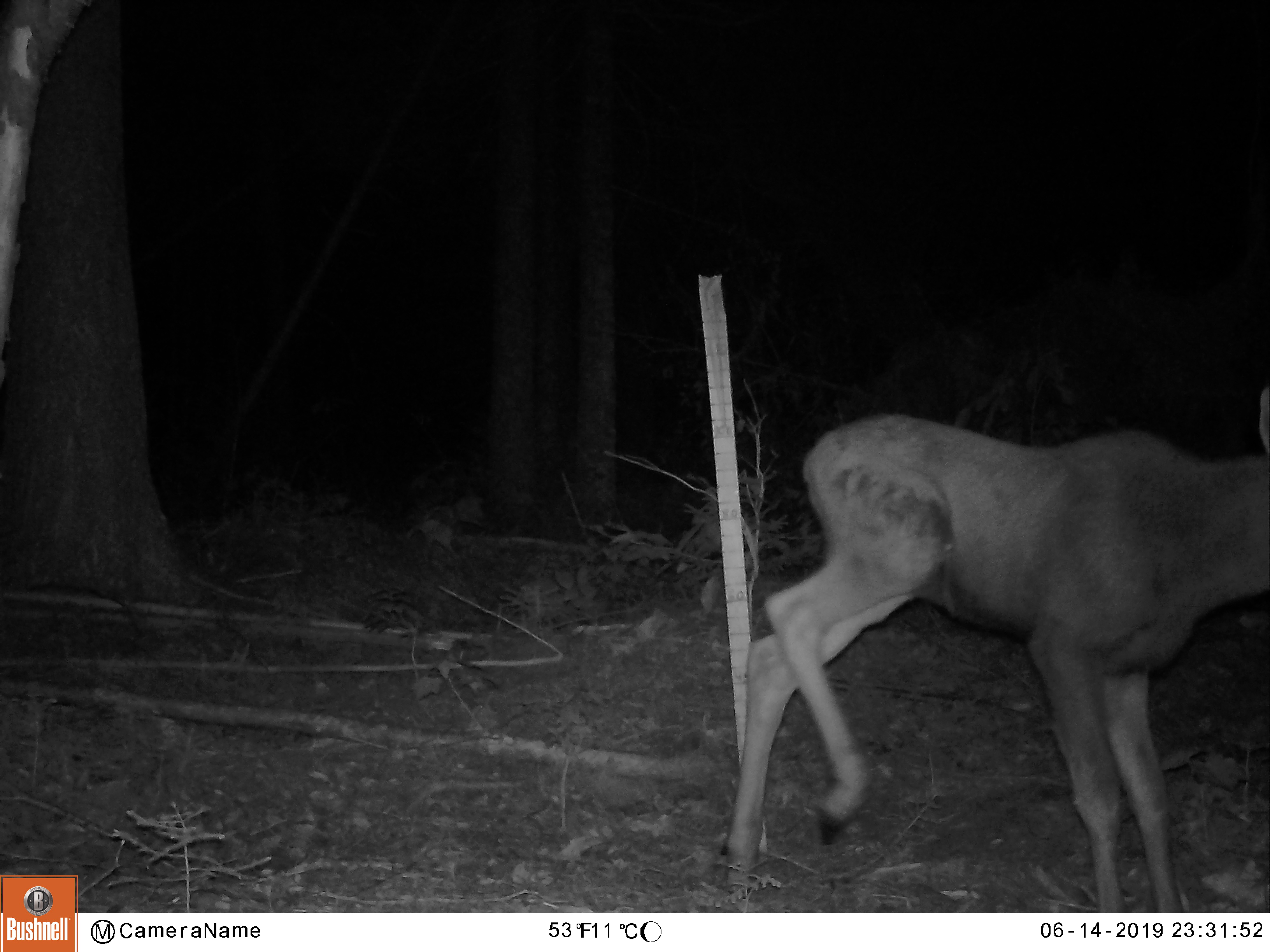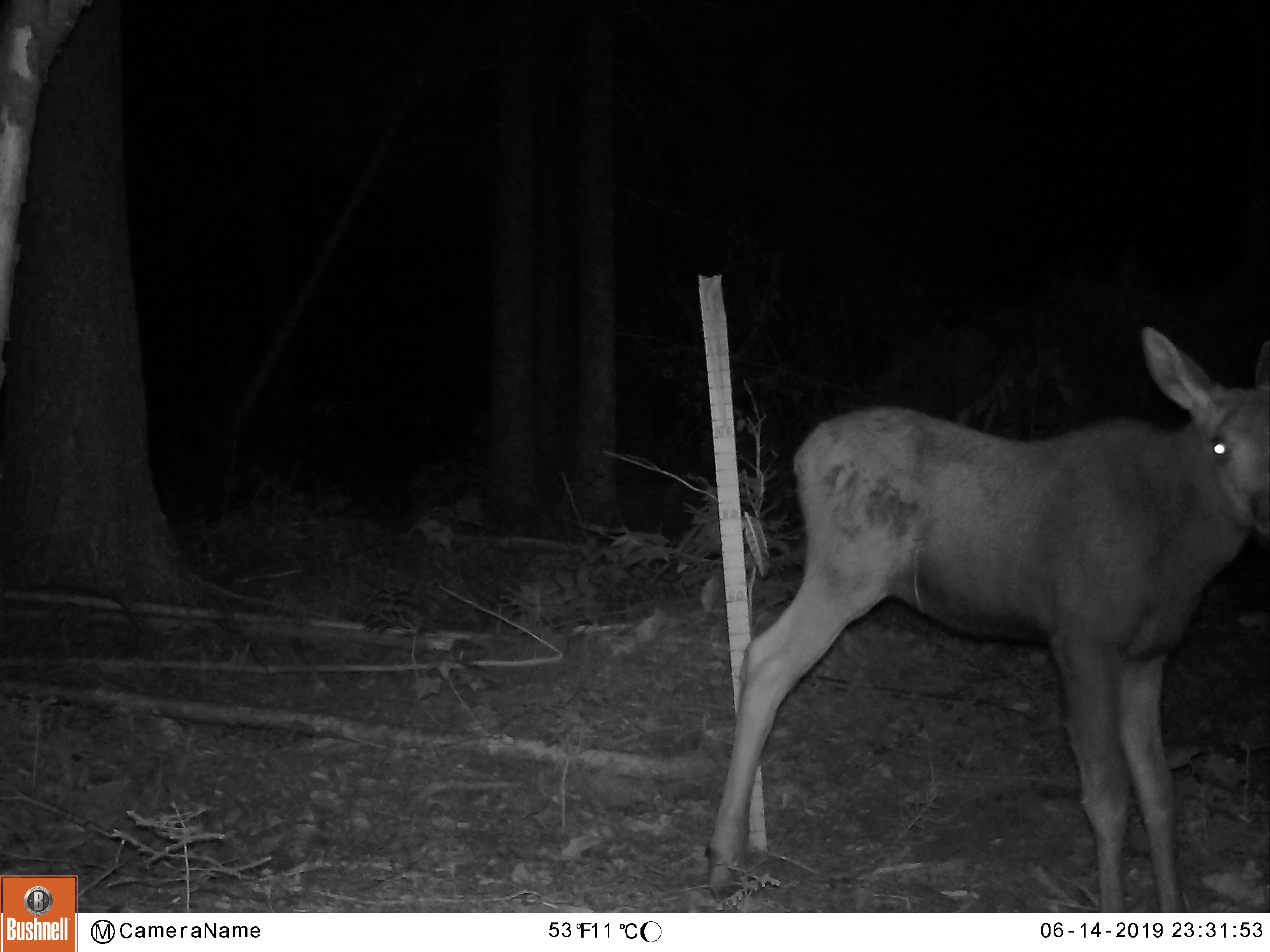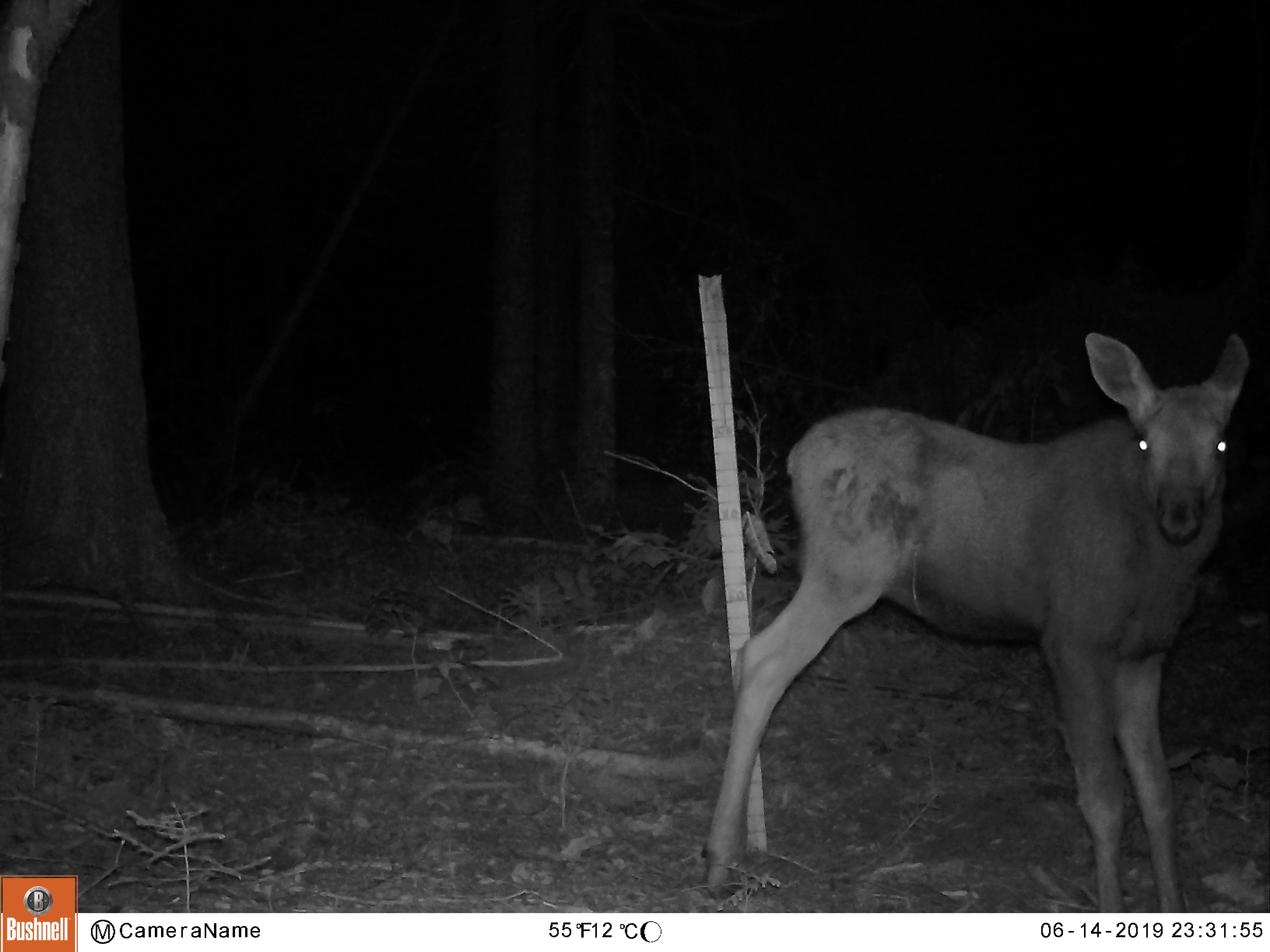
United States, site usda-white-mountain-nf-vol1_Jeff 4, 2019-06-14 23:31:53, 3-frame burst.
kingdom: Animalia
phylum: Chordata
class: Mammalia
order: Artiodactyla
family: Cervidae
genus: Alces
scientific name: Alces alces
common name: moose